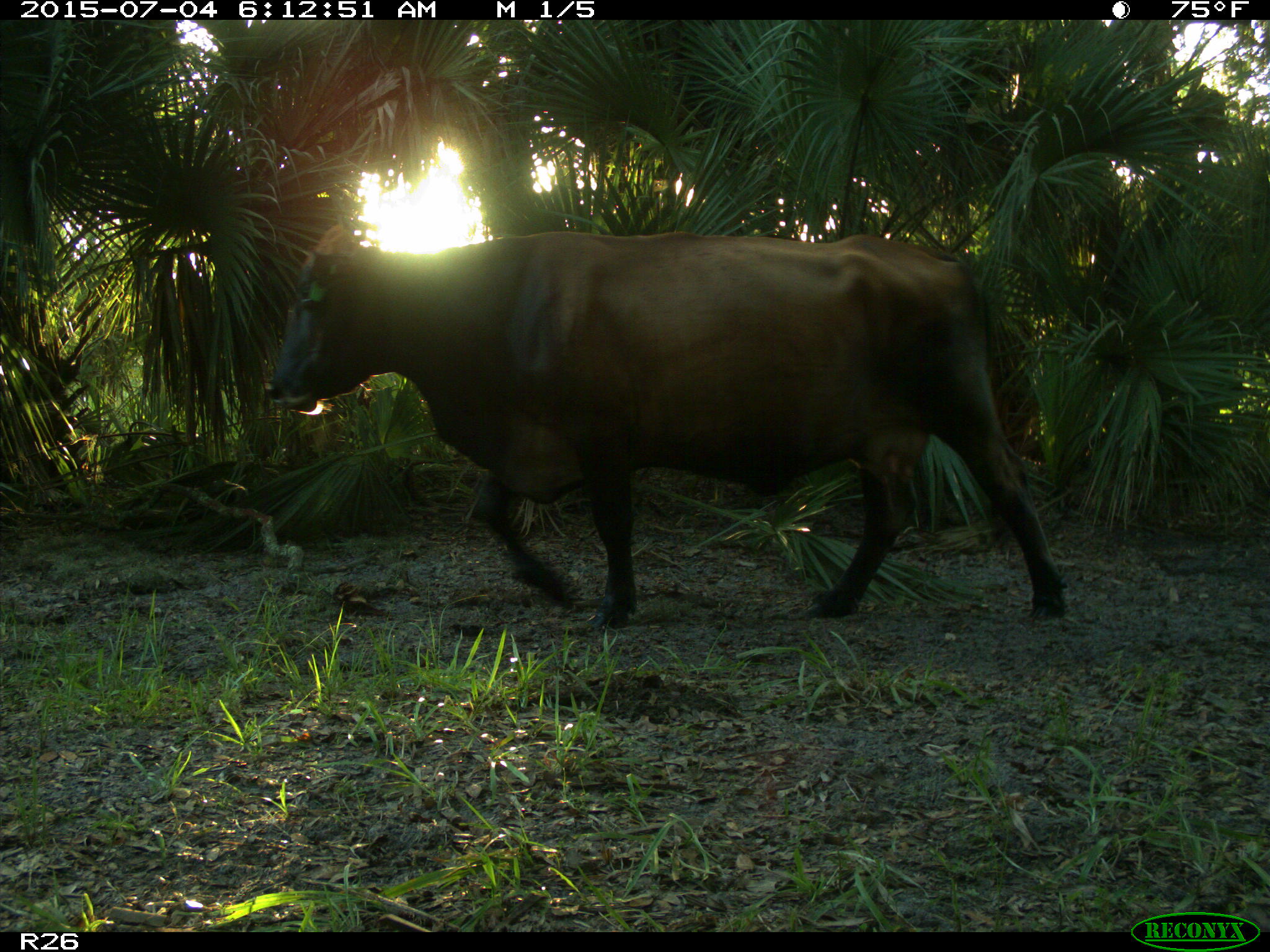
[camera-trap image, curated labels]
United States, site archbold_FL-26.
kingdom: Animalia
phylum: Chordata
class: Mammalia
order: Artiodactyla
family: Bovidae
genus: Bos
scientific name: Bos taurus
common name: domestic cow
Bos taurus (domestic cow).